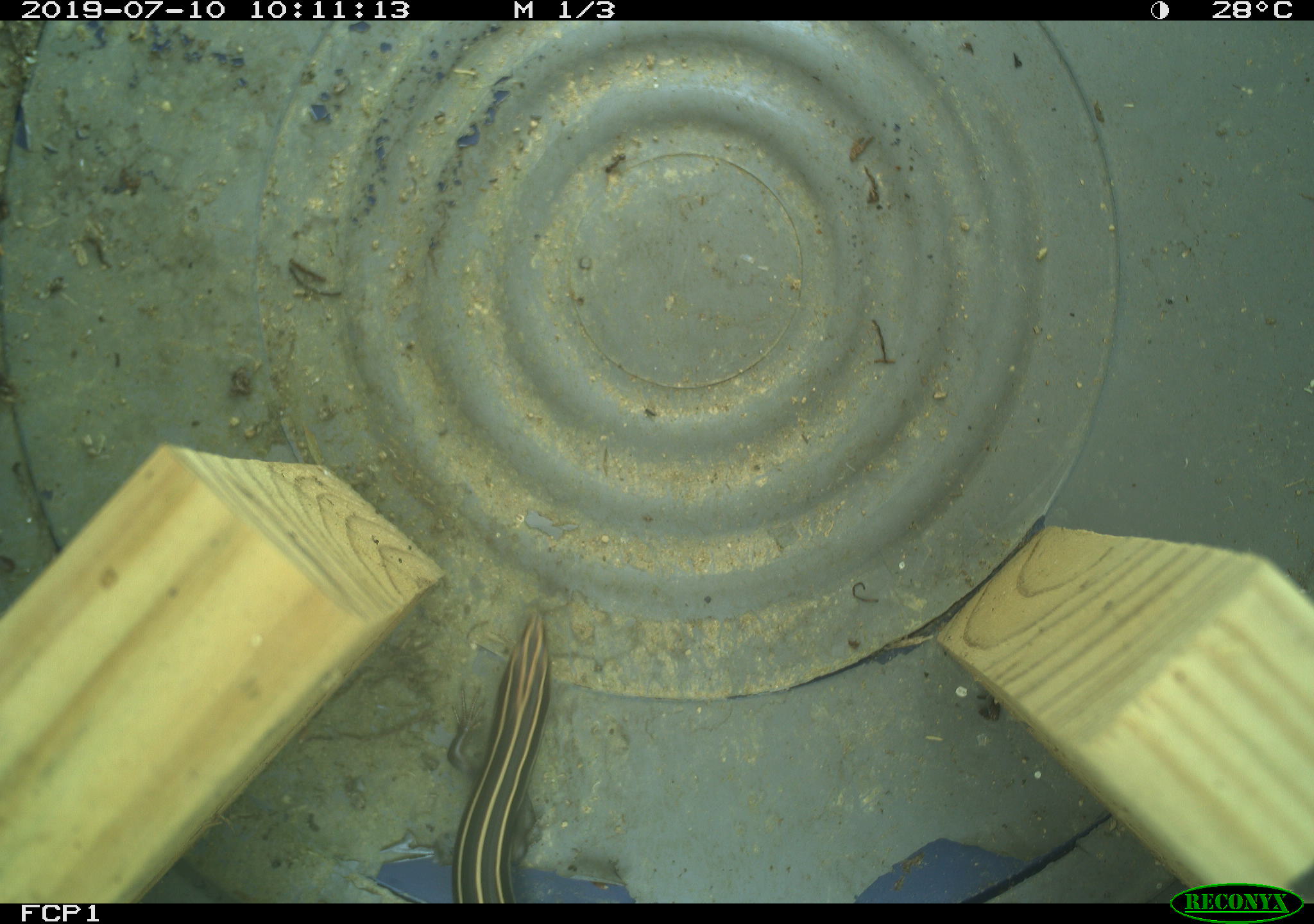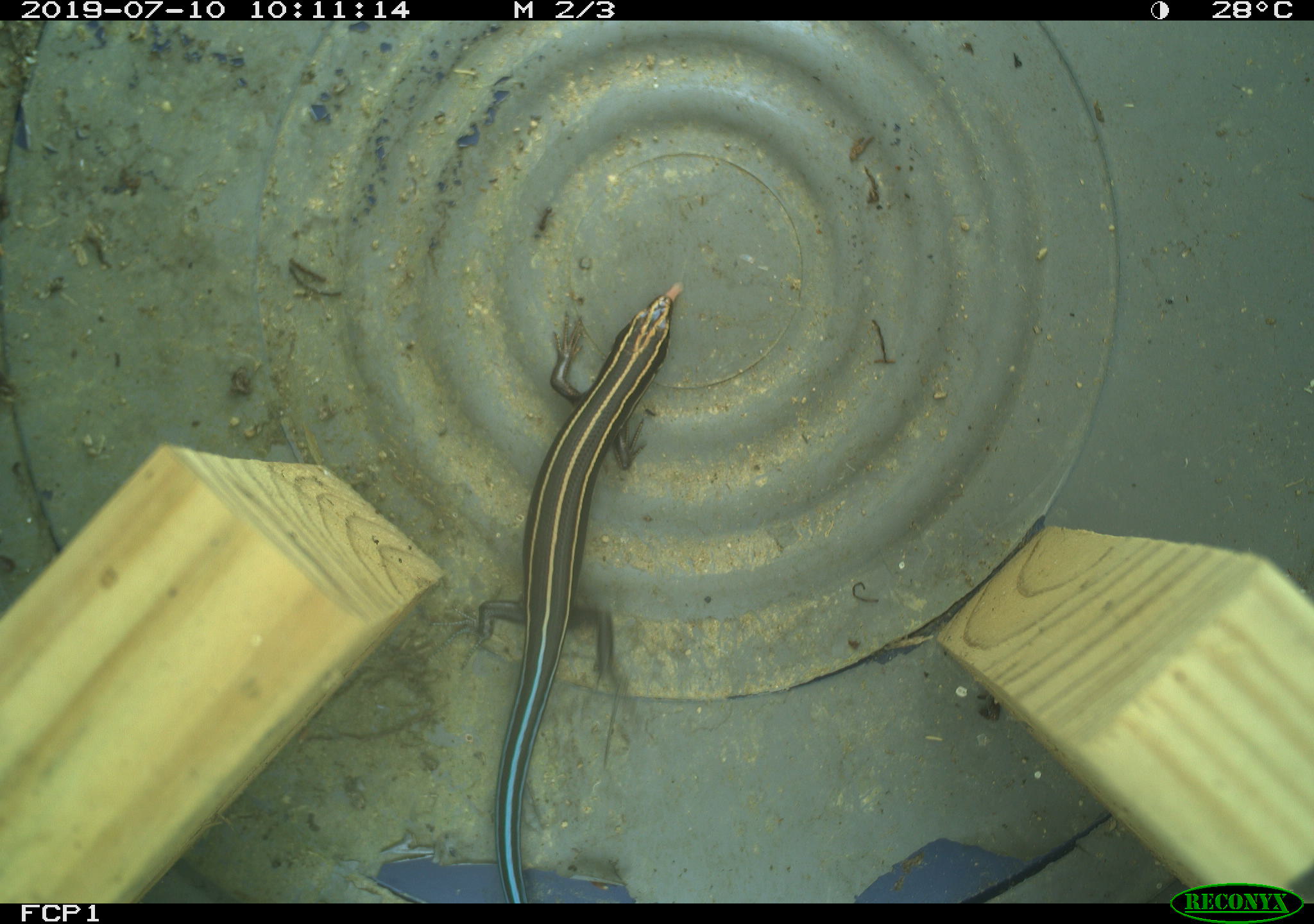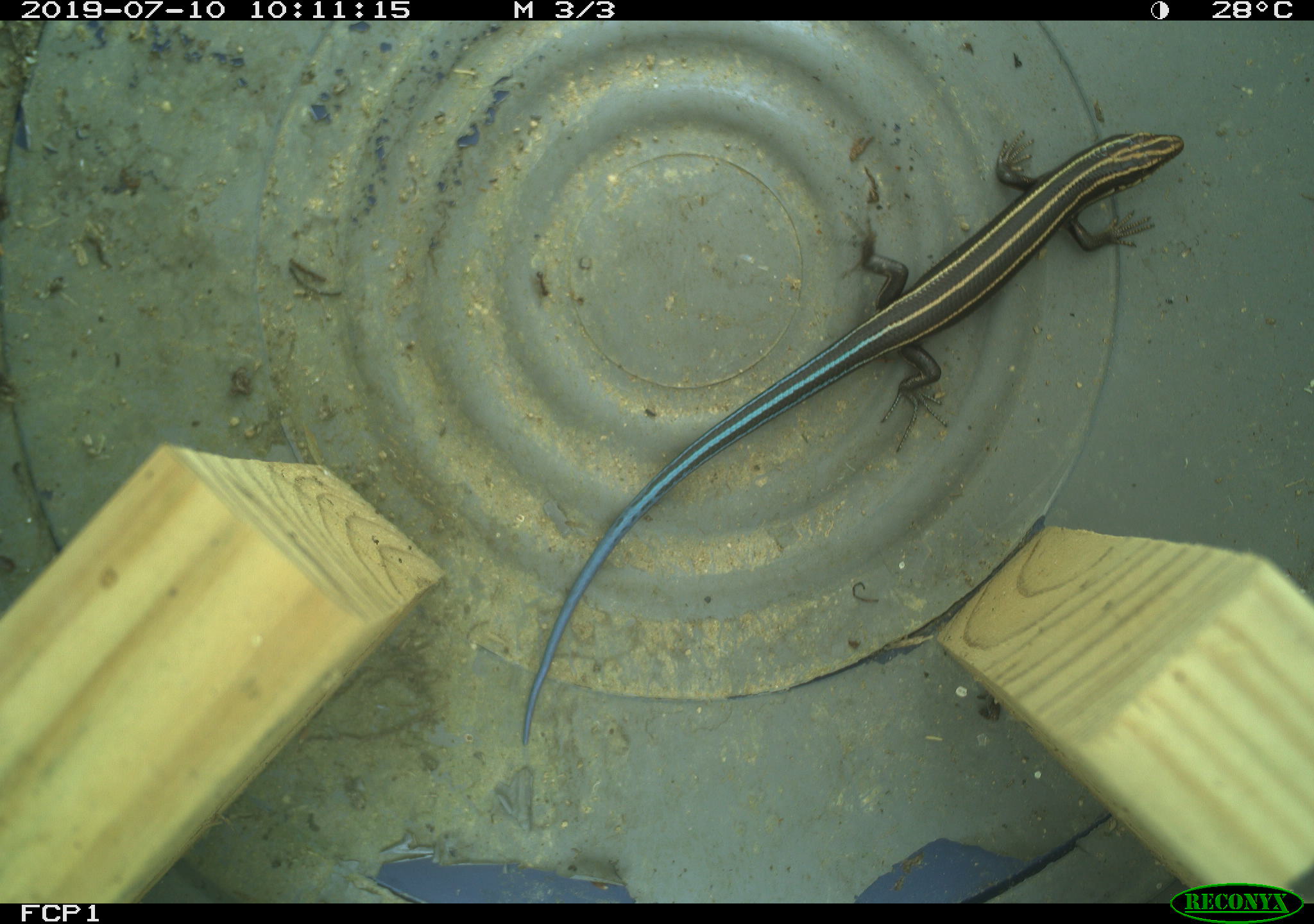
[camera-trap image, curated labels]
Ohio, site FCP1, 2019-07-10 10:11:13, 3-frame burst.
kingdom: Animalia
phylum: Chordata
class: Reptilia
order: Squamata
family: Scincidae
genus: Plestiodon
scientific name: Plestiodon fasciatus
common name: common five-lined skink